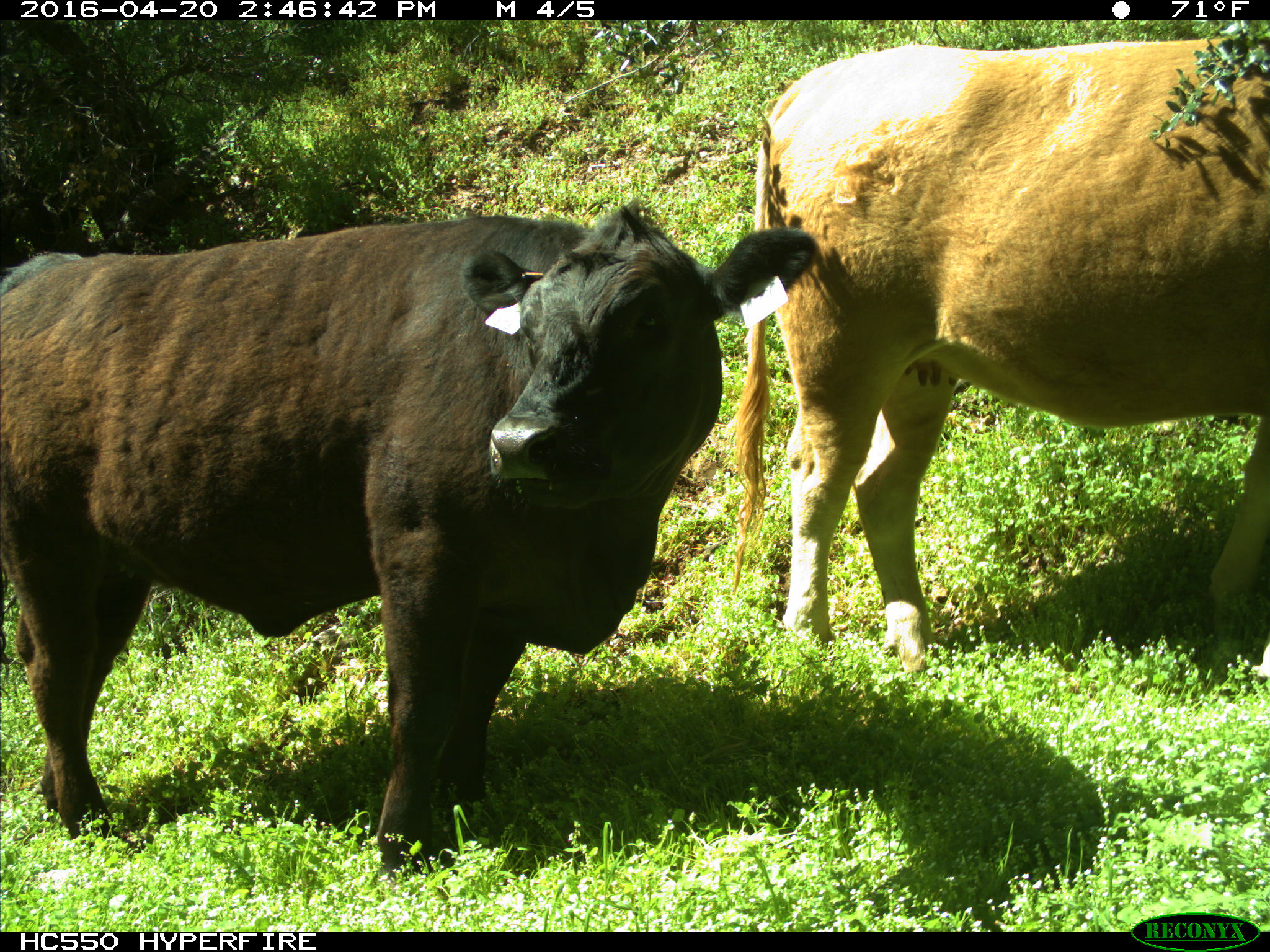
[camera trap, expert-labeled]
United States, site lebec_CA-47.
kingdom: Animalia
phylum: Chordata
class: Mammalia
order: Artiodactyla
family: Bovidae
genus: Bos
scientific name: Bos taurus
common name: domestic cow